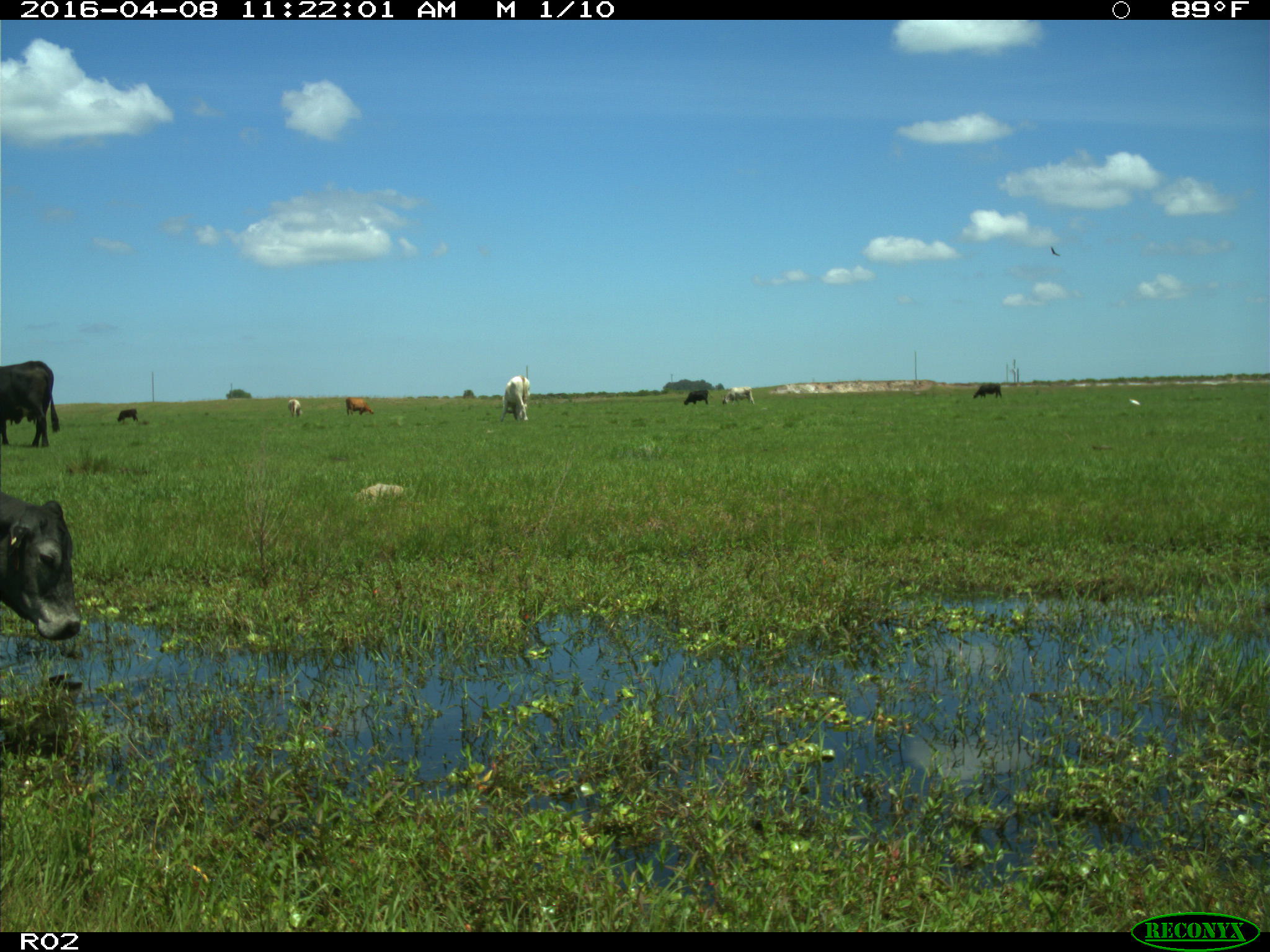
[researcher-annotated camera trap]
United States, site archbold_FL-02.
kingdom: Animalia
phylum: Chordata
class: Mammalia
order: Artiodactyla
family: Bovidae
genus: Bos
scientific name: Bos taurus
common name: domestic cow